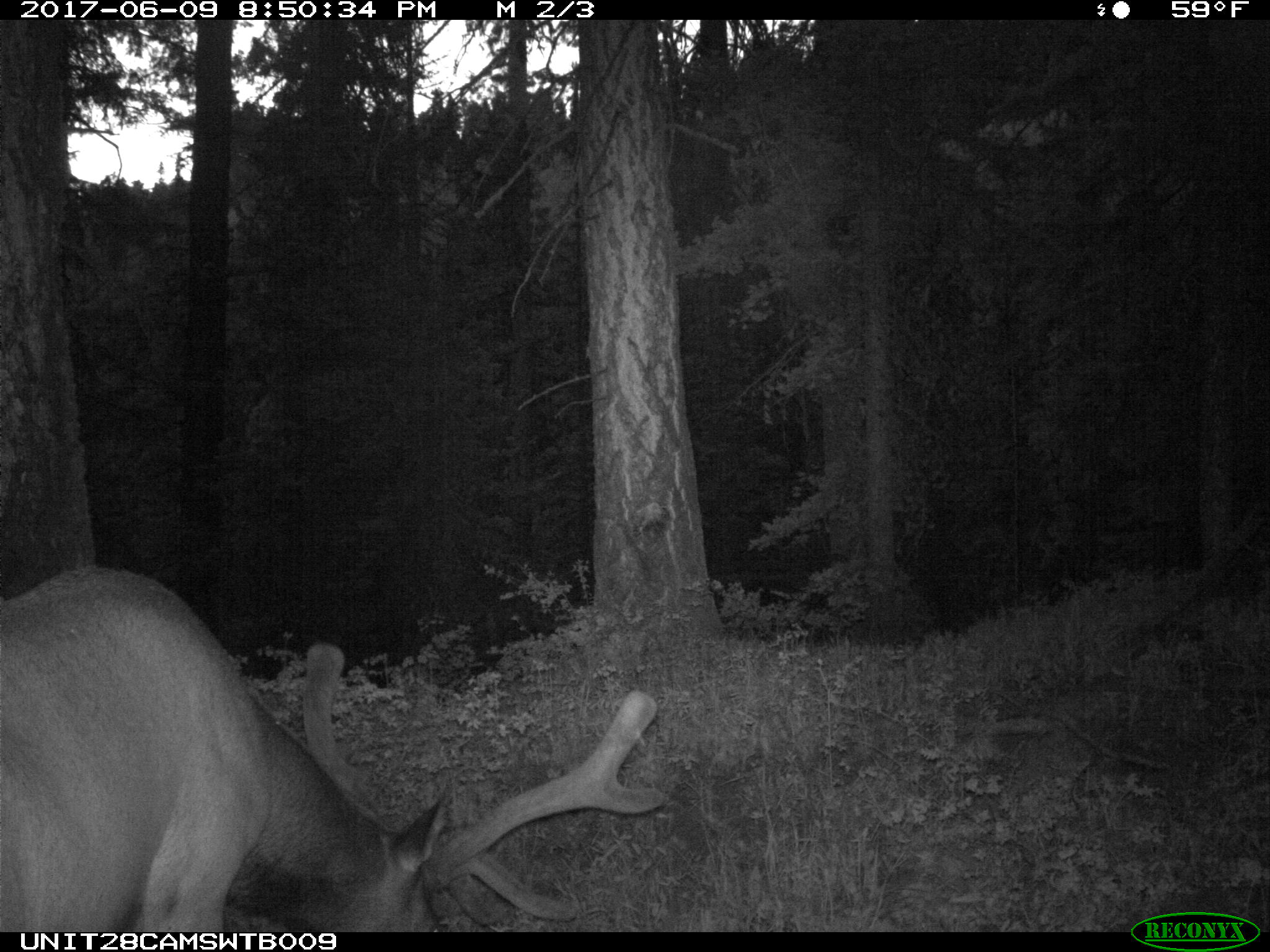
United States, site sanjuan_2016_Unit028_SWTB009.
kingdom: Animalia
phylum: Chordata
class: Mammalia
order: Artiodactyla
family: Cervidae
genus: Cervus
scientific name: Cervus elaphus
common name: red deer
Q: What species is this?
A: Cervus elaphus (red deer).